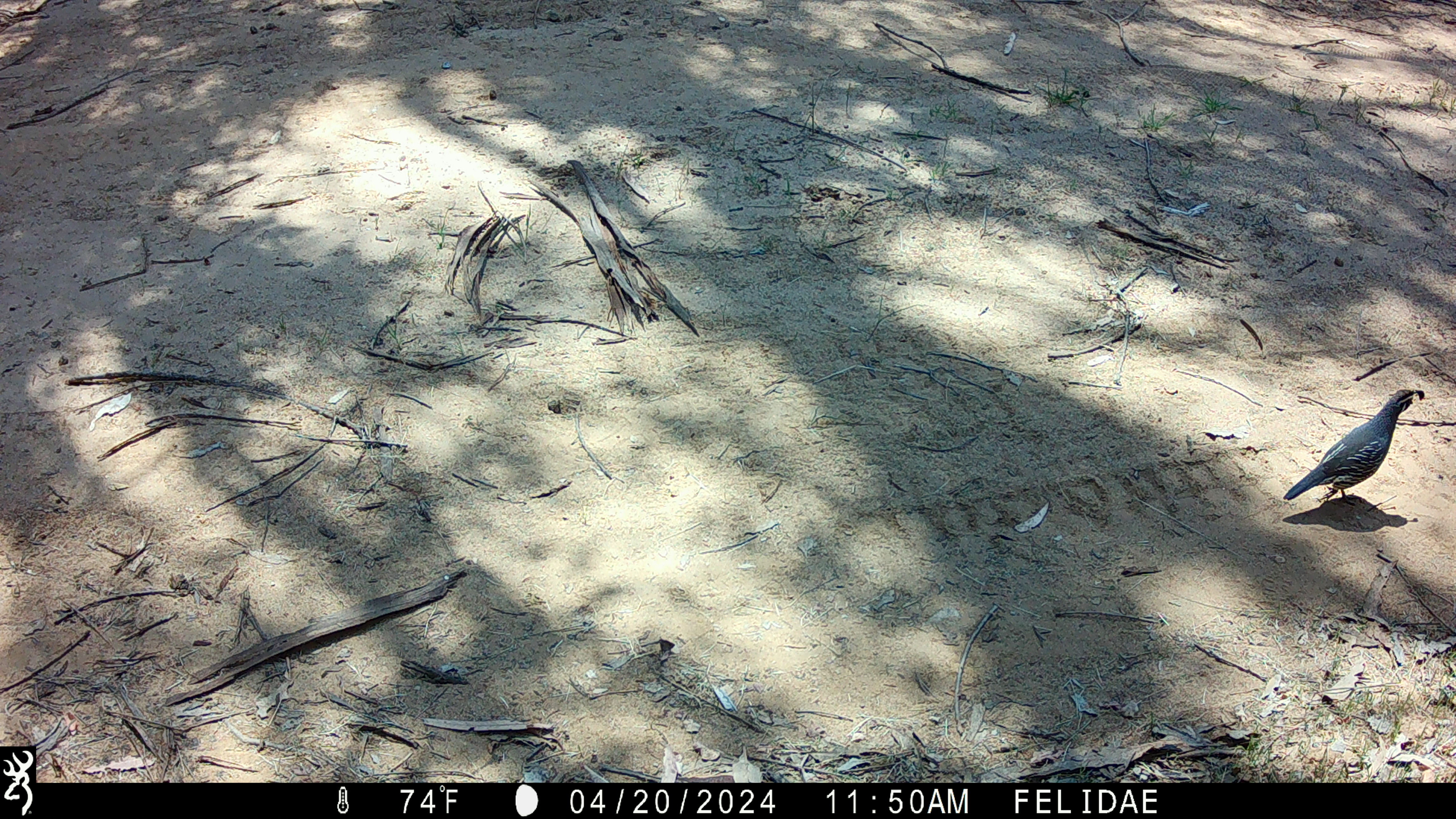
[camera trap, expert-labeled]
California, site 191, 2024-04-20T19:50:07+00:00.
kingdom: Animalia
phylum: Chordata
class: Aves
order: Galliformes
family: Odontophoridae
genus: Callipepla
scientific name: Callipepla californica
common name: california quail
California quail (Callipepla californica).